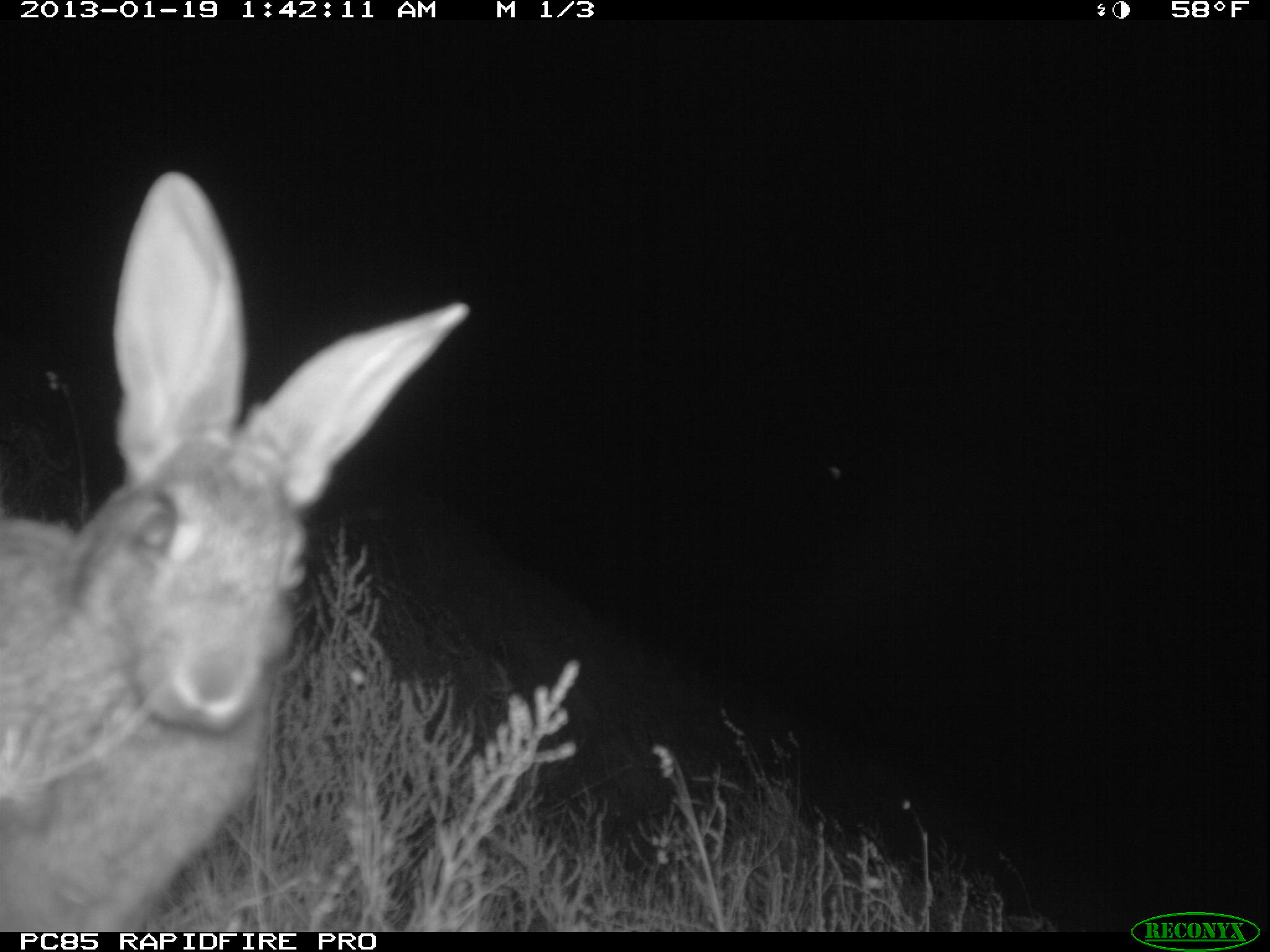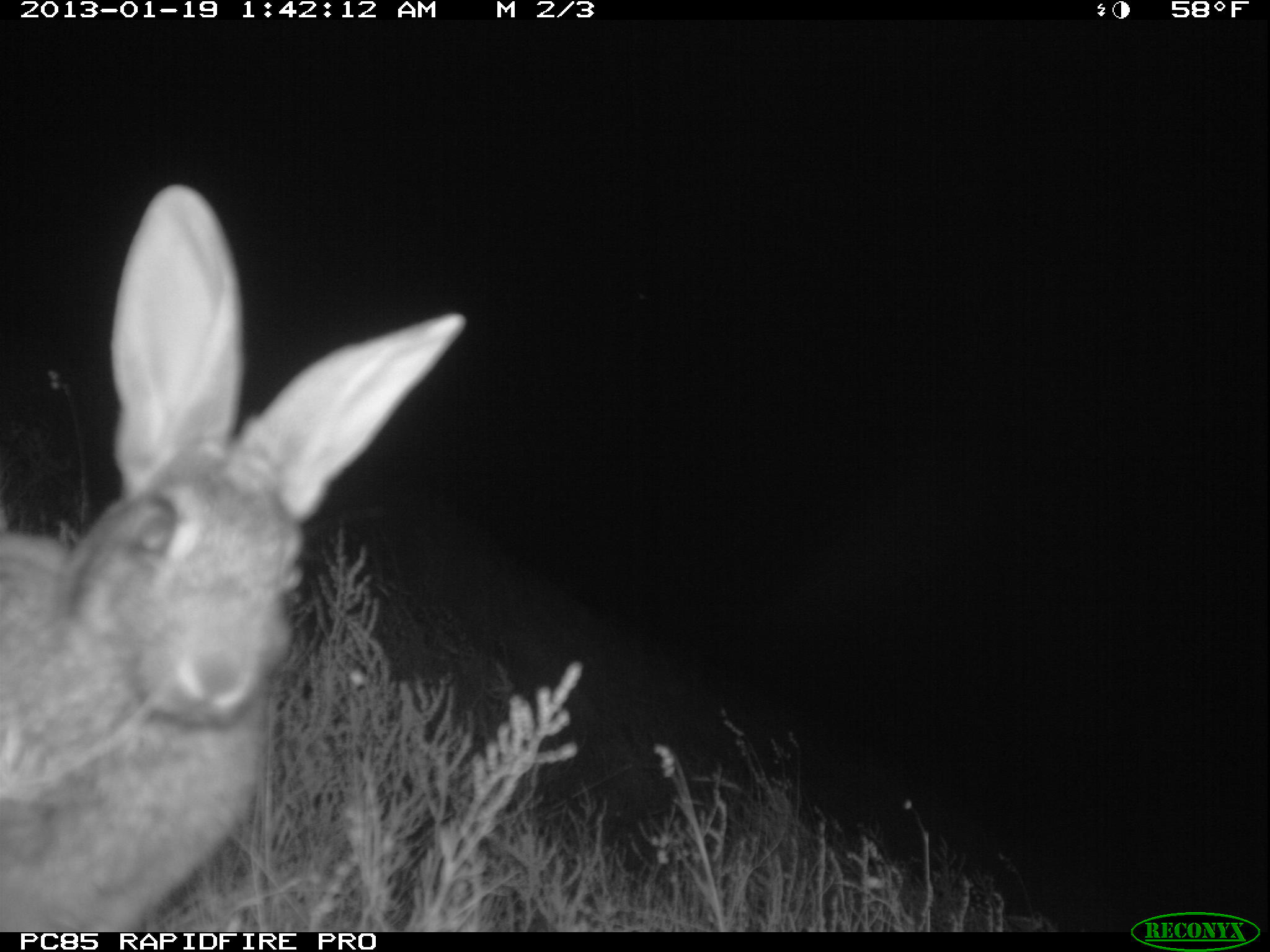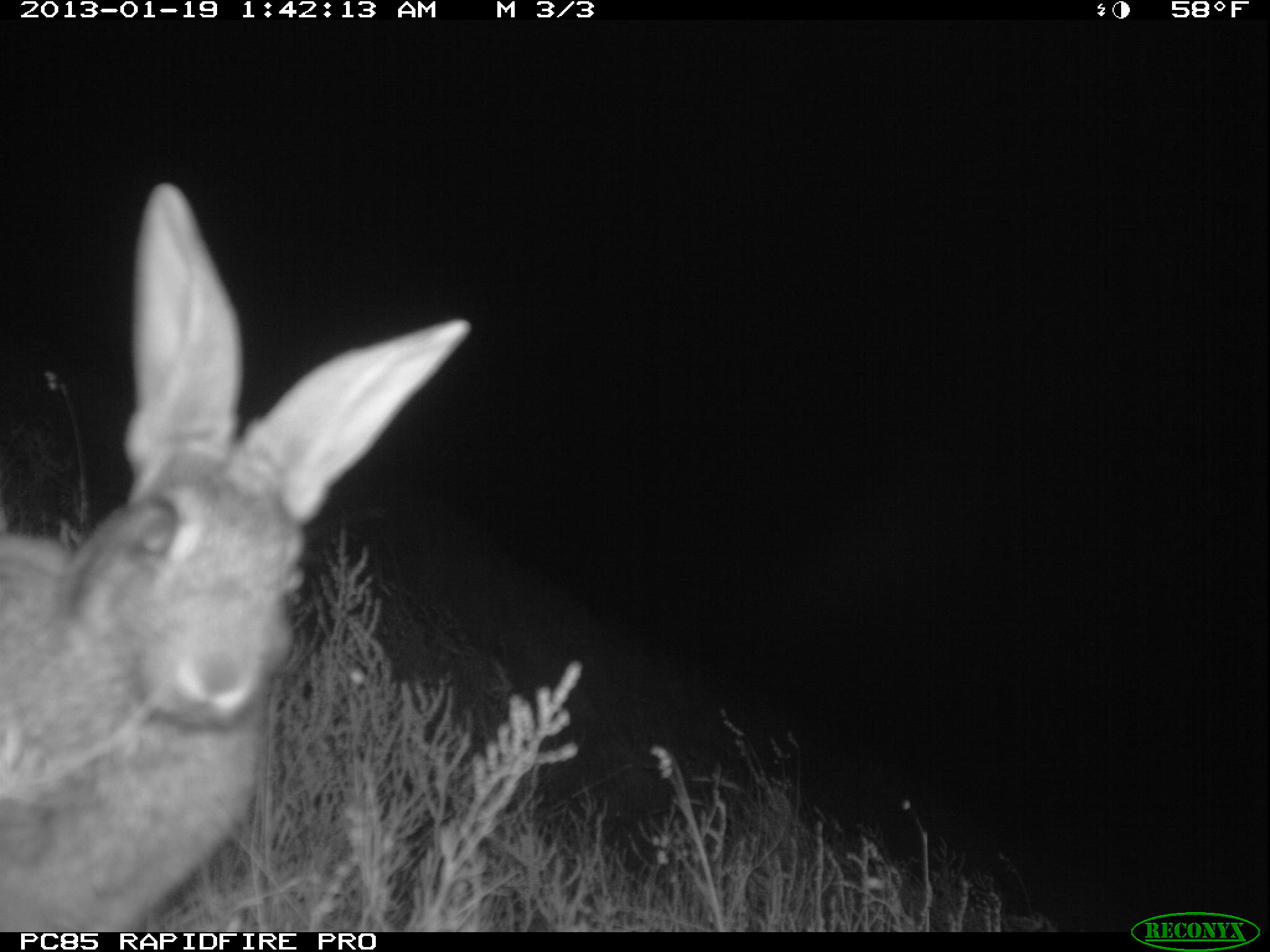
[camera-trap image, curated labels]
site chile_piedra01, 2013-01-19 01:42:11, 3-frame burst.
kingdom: Animalia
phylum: Chordata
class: Mammalia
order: Lagomorpha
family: Leporidae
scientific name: Leporidae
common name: rabbits and hares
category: rabbit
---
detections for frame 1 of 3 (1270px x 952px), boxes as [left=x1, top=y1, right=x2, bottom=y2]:
rabbit: [left=0, top=175, right=467, bottom=932]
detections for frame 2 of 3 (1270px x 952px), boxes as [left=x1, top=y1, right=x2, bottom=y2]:
rabbit: [left=0, top=182, right=464, bottom=932]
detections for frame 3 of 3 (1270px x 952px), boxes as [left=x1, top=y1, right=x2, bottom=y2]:
rabbit: [left=0, top=186, right=469, bottom=932]